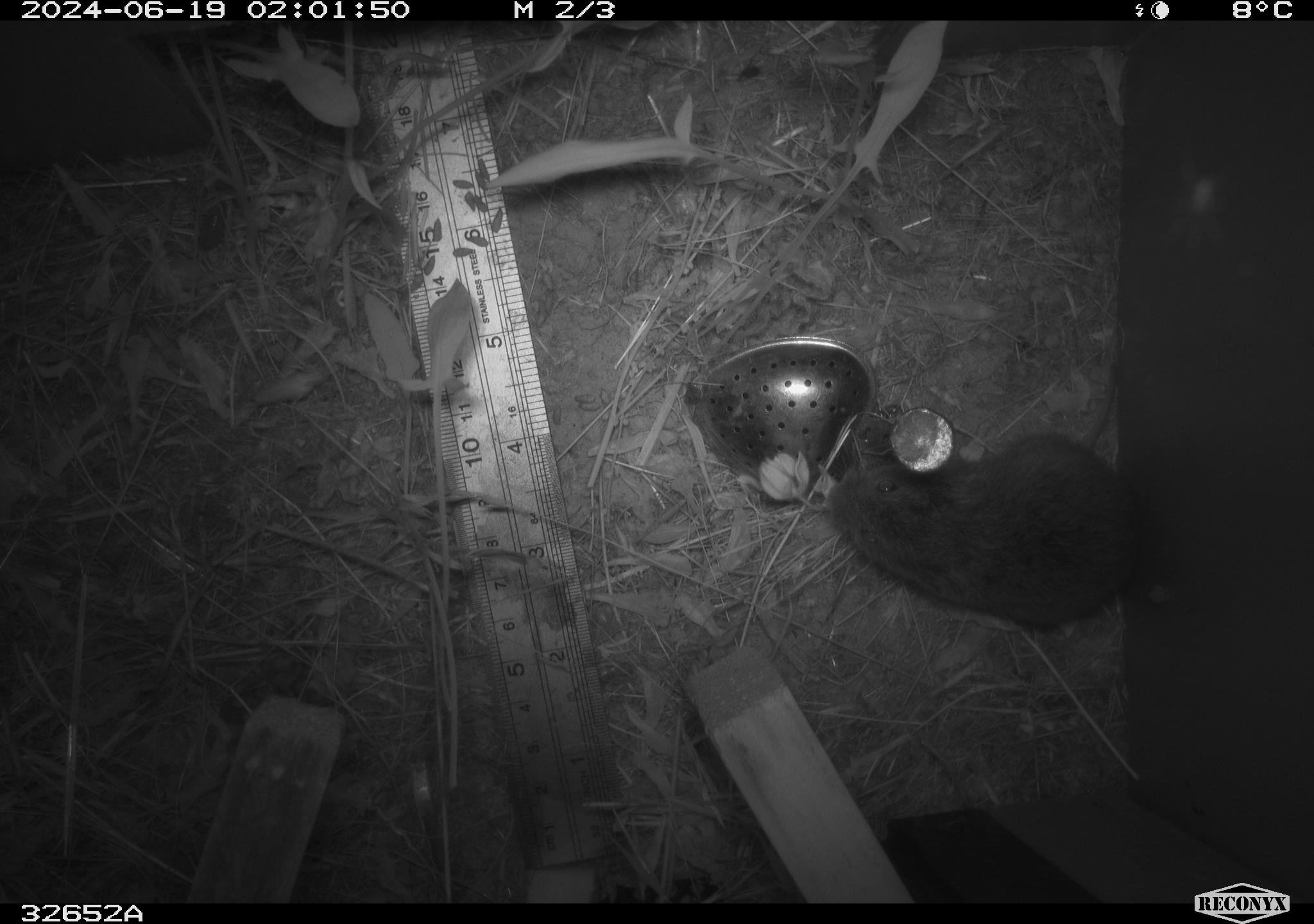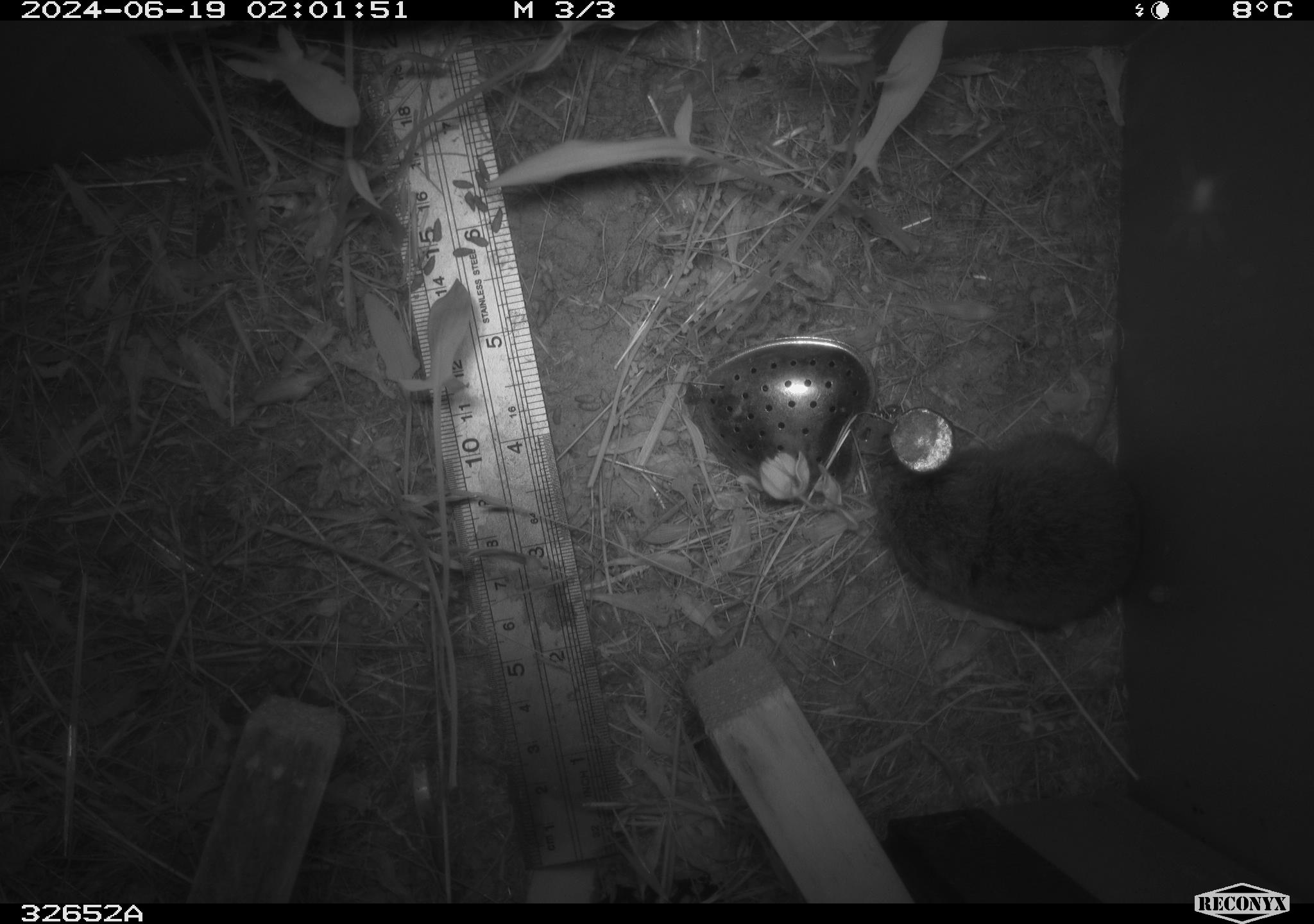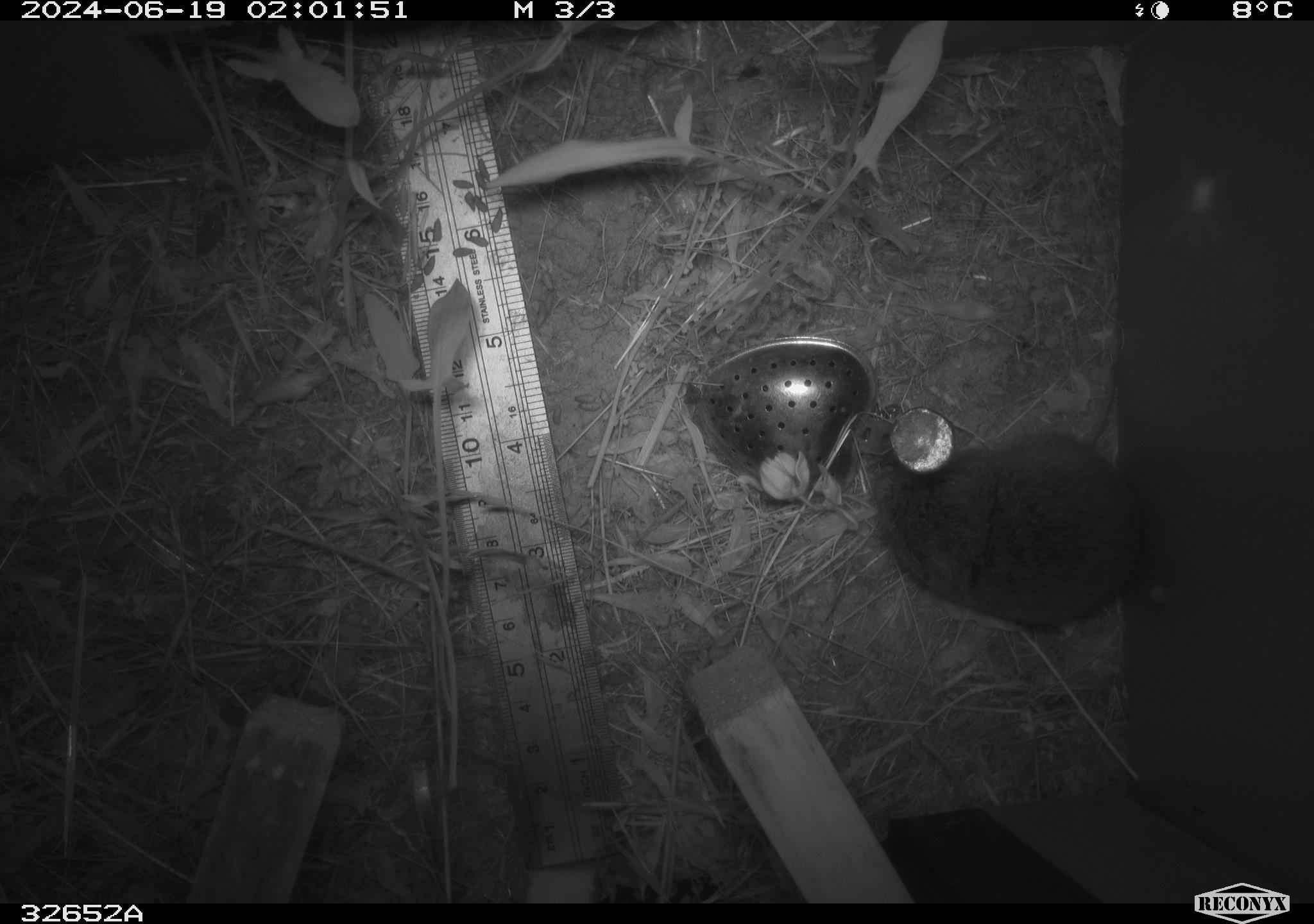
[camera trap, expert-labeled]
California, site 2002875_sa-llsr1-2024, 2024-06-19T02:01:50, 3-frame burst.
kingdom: Animalia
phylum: Chordata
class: Mammalia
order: Rodentia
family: Cricetidae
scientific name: Arvicolinae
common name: voles, lemmings, and muskrats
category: arvicolinae subfamily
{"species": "arvicolinae subfamily (voles, lemmings, and muskrats) (Arvicolinae)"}